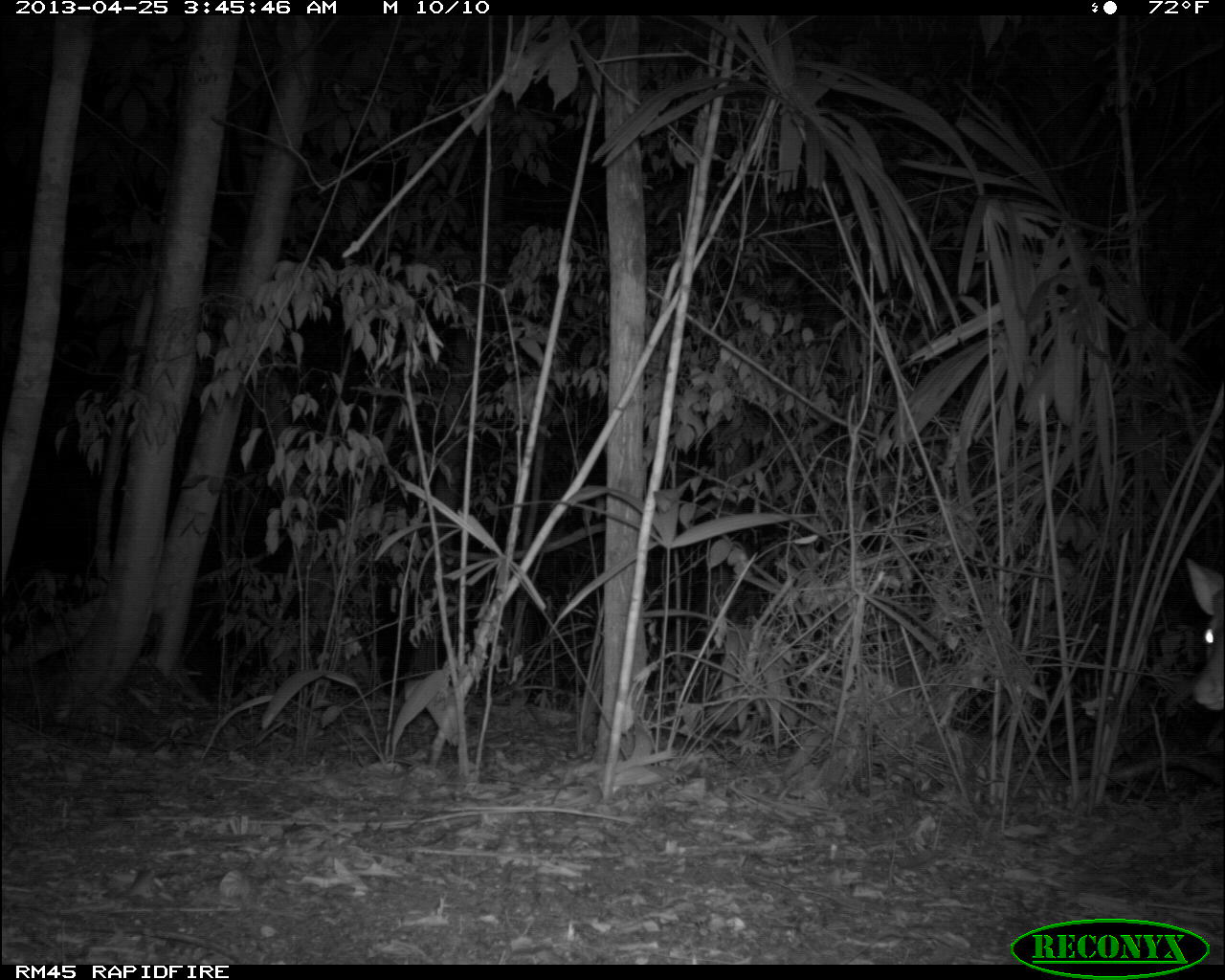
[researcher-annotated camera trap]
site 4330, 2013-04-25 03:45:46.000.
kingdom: Animalia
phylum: Chordata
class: Mammalia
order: Artiodactyla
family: Cervidae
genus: Mazama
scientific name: Mazama temama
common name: central american red brocket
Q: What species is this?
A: Mazama temama (central american red brocket).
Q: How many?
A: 1.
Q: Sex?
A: Male.